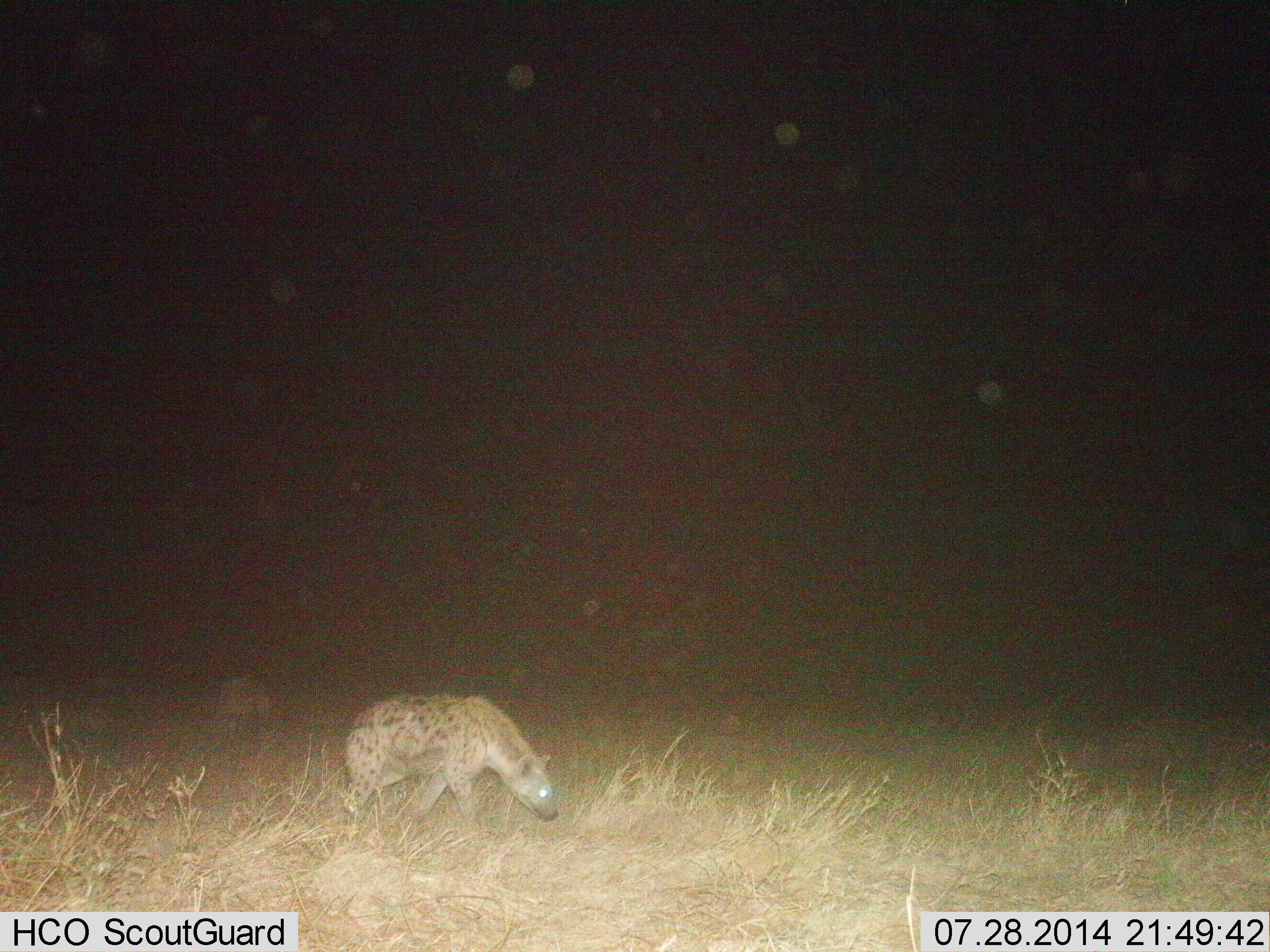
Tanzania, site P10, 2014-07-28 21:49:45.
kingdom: Animalia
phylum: Chordata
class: Mammalia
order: Carnivora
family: Hyaenidae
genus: Crocuta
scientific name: Crocuta crocuta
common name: spotted hyena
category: hyenaspotted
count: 1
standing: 10%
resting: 0%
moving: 100%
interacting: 0%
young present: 0%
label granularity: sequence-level